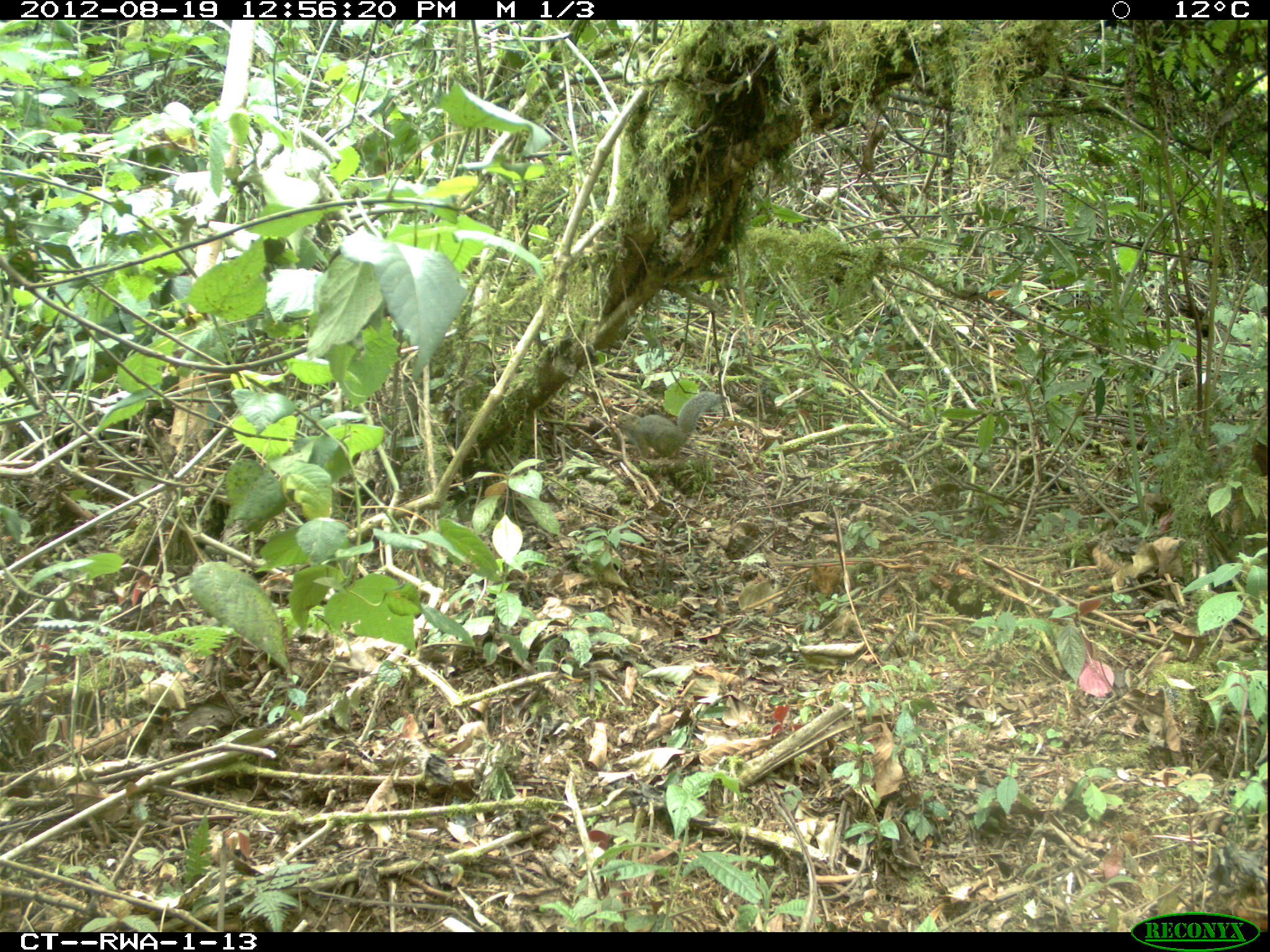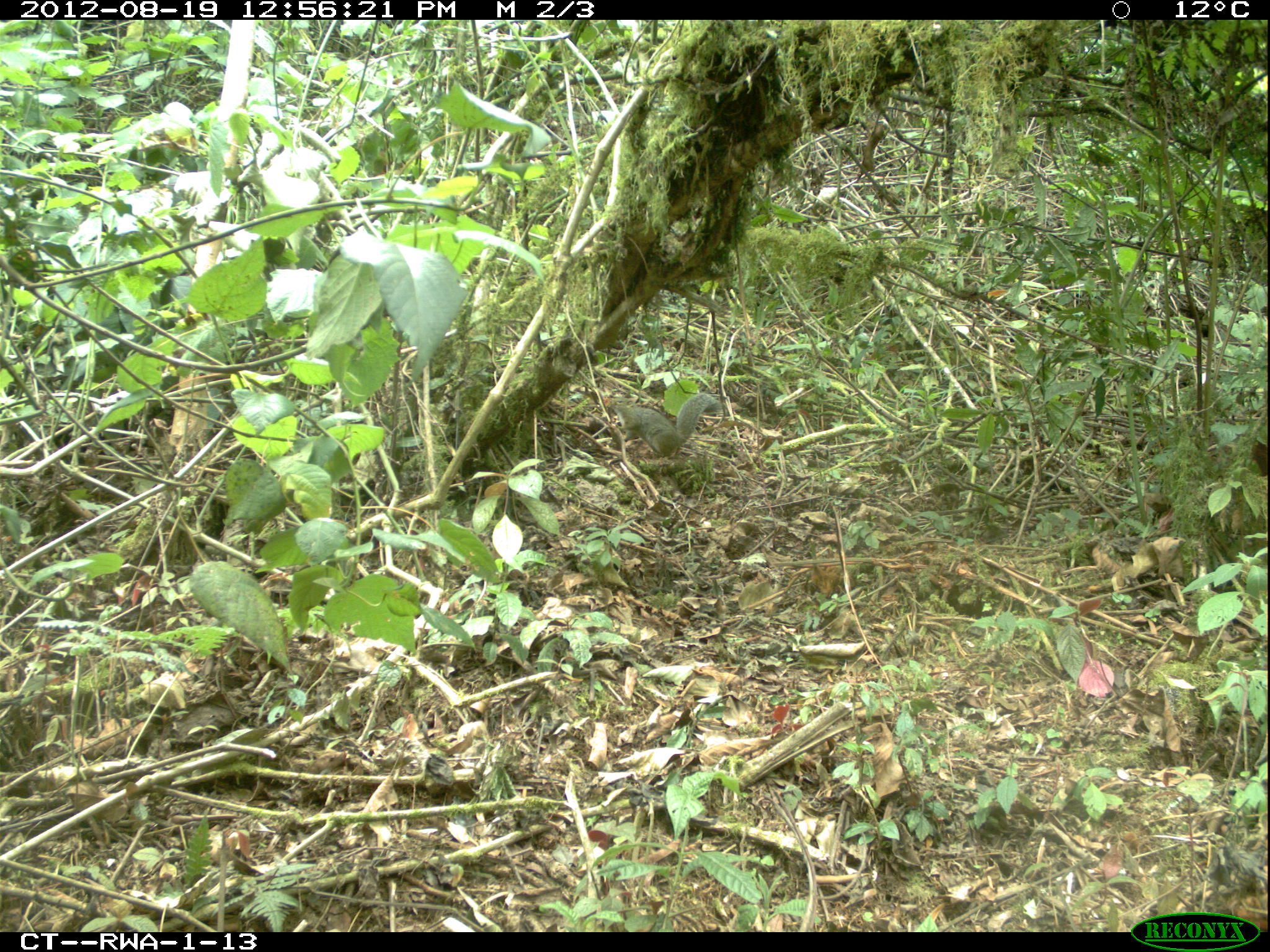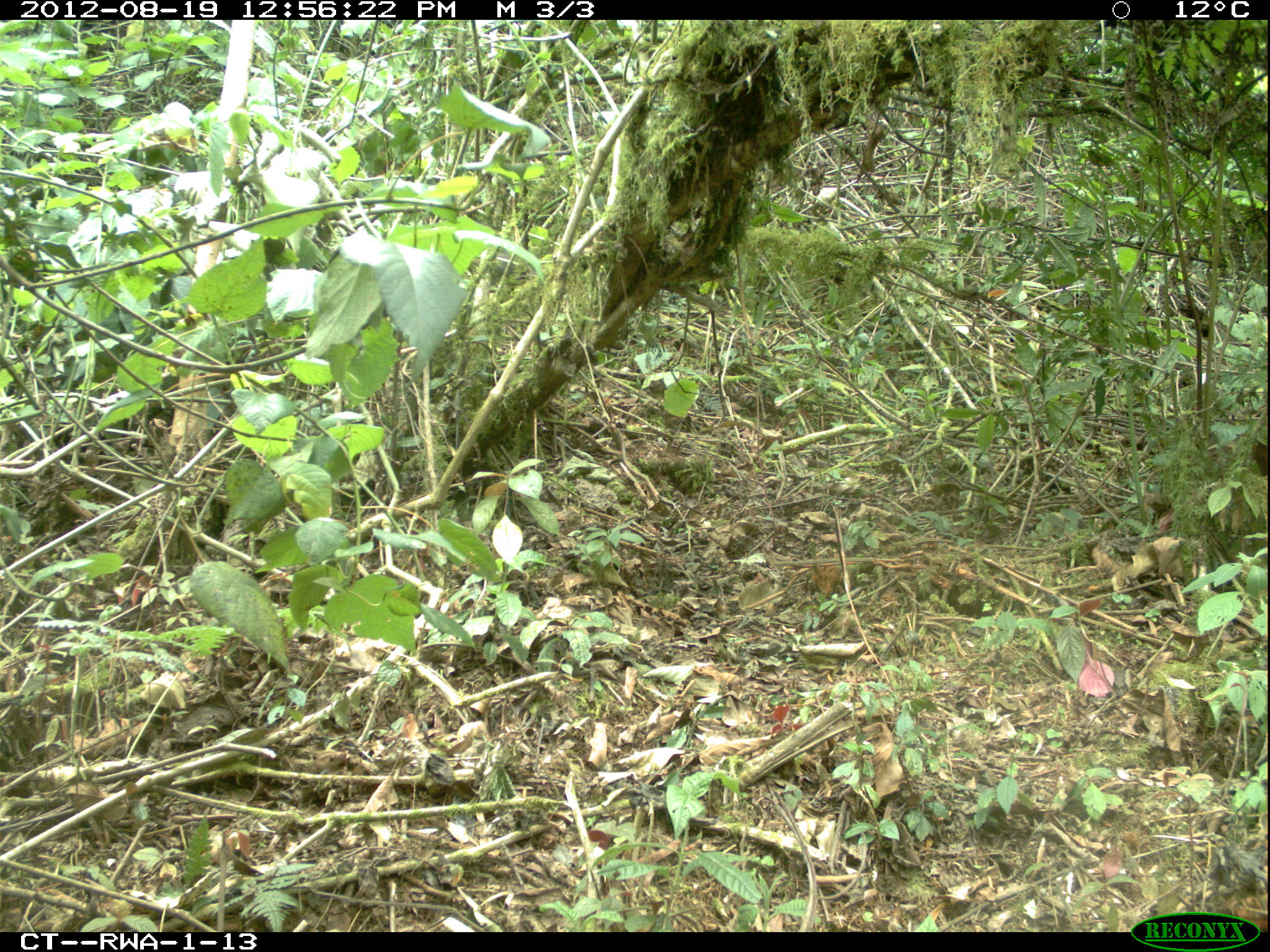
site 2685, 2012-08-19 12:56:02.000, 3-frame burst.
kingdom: Animalia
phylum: Chordata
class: Mammalia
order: Rodentia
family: Sciuridae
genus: Funisciurus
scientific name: Funisciurus carruthersi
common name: carruther's mountain squirrel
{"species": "Funisciurus carruthersi (carruther's mountain squirrel)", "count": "1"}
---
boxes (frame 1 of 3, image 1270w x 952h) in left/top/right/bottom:
funisciurus carruthersi: 613/392/725/460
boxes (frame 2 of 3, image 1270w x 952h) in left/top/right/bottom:
funisciurus carruthersi: 607/393/722/460